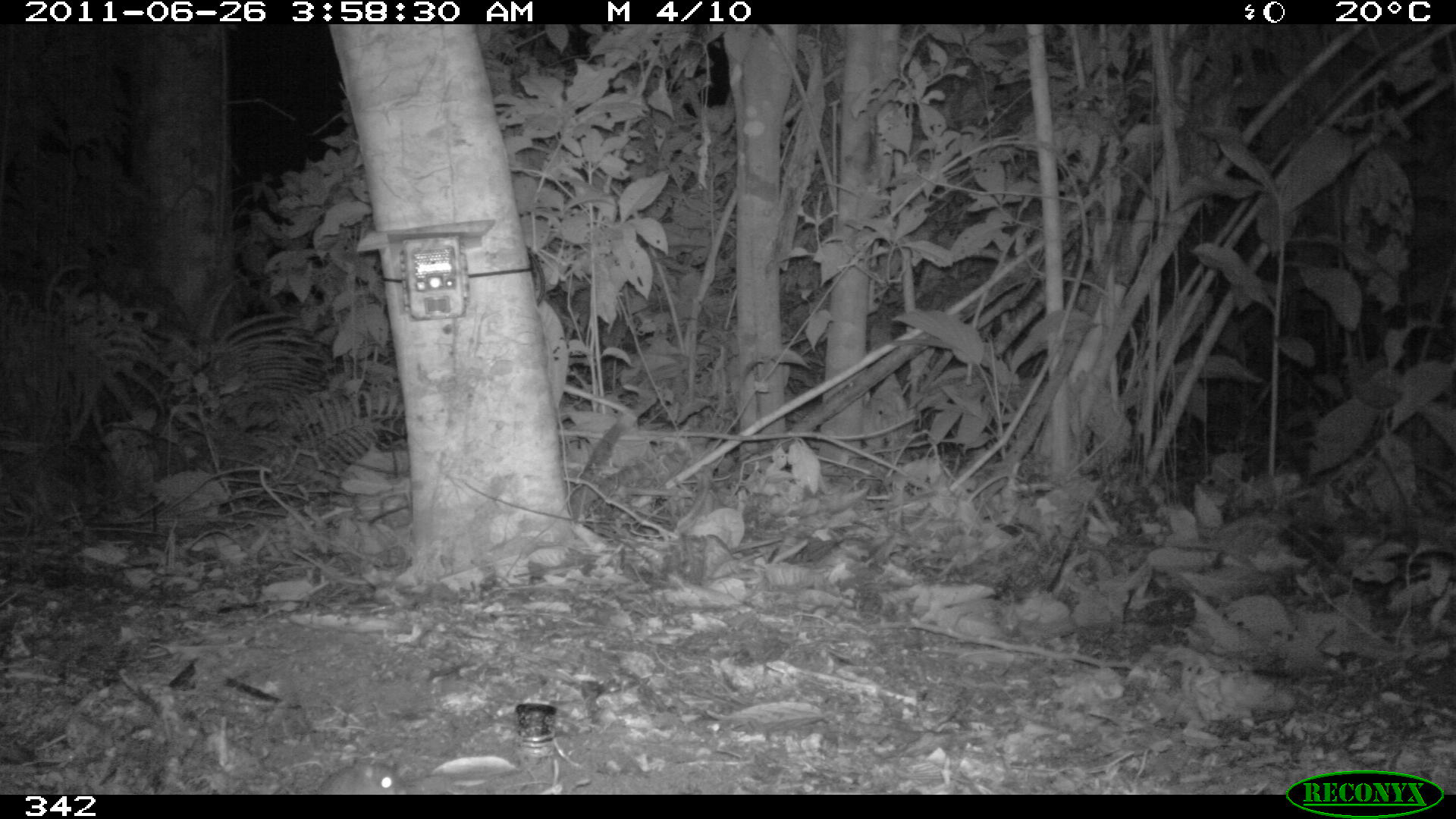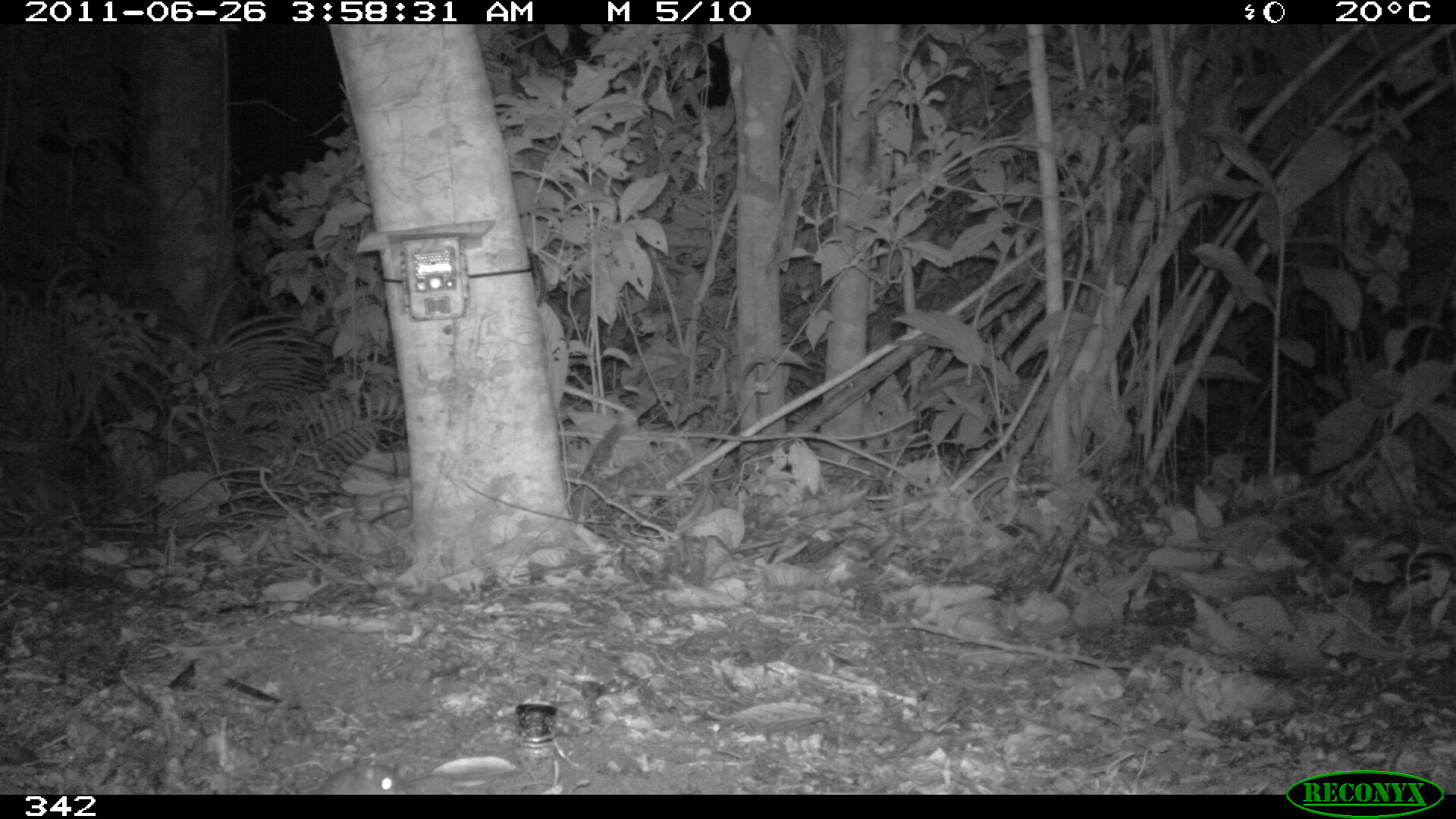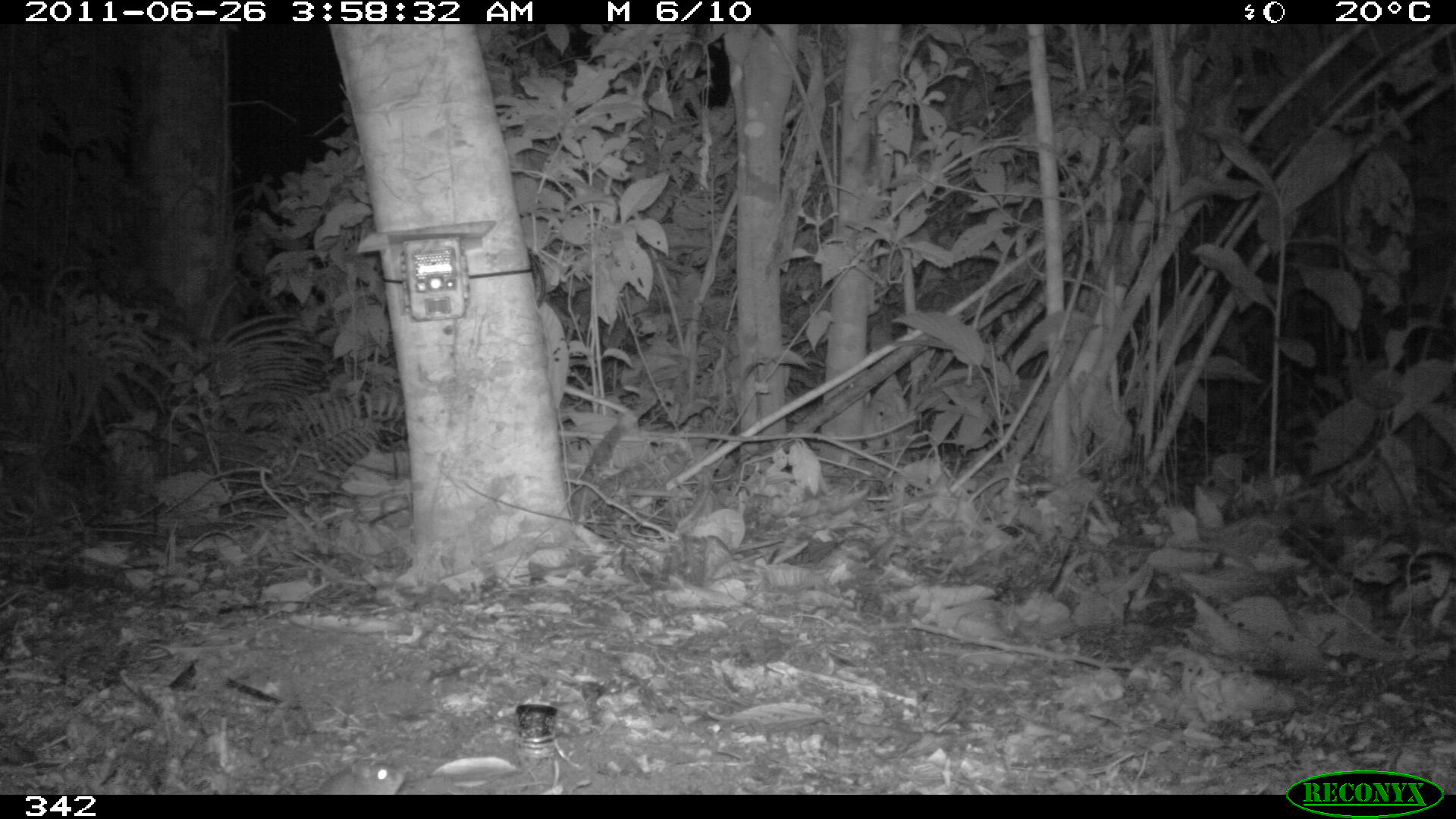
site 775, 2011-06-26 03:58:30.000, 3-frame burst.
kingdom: Animalia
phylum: Chordata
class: Mammalia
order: Rodentia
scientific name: Rodentia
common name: rodents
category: unknown rodent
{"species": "unknown rodent (rodents) (Rodentia)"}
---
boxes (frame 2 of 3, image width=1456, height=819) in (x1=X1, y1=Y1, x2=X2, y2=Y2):
unknown rodent: (x1=274, y1=755, x2=422, y2=793)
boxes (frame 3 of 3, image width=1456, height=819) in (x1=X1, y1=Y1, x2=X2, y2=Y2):
unknown rodent: (x1=274, y1=754, x2=418, y2=793)